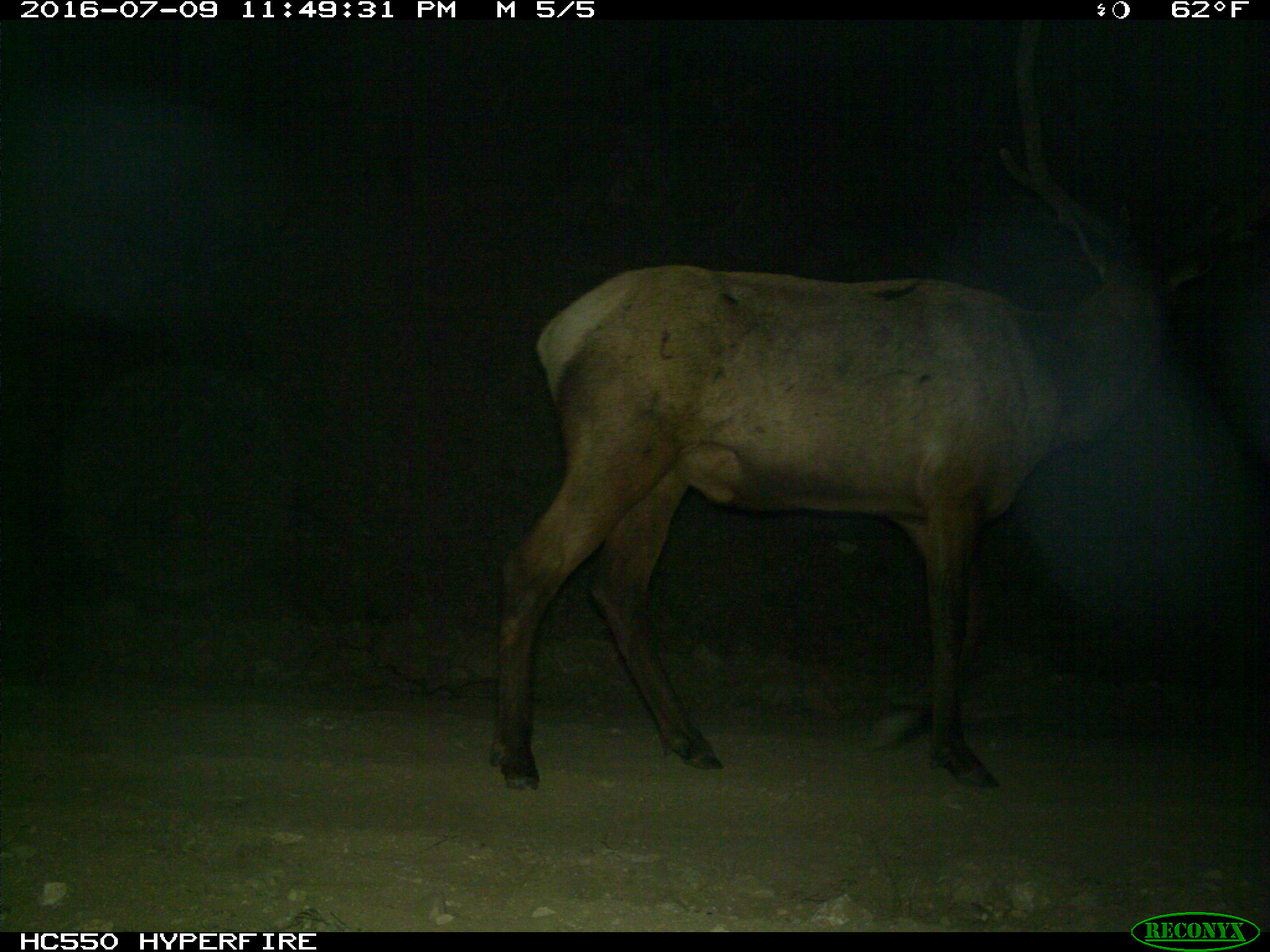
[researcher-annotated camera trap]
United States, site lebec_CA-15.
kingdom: Animalia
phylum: Chordata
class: Mammalia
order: Artiodactyla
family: Cervidae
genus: Cervus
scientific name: Cervus canadensis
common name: elk